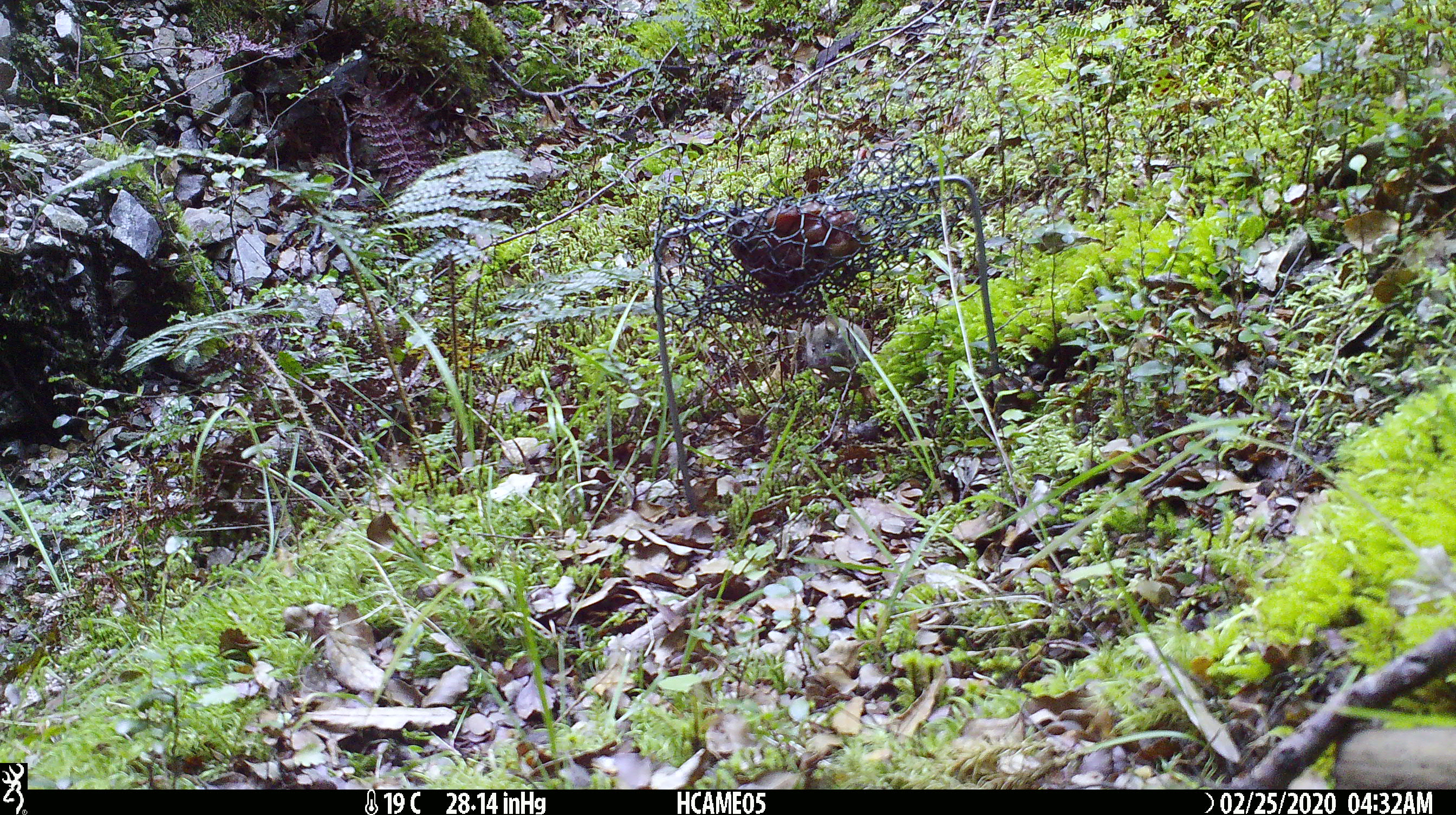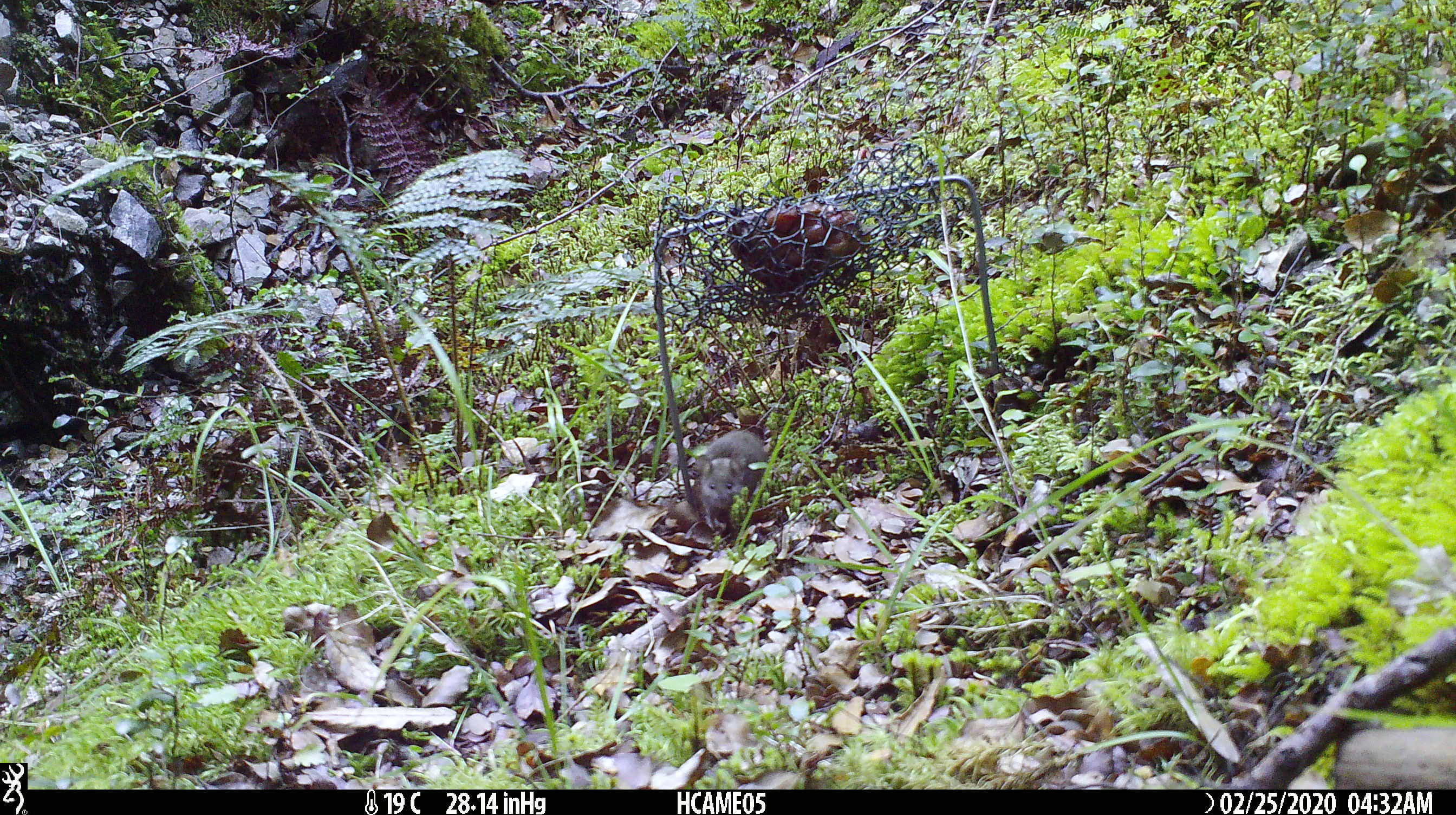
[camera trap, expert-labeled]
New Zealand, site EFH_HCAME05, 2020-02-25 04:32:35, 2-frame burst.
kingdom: Animalia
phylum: Chordata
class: Mammalia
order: Rodentia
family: Muridae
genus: Mus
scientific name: Mus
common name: mouse